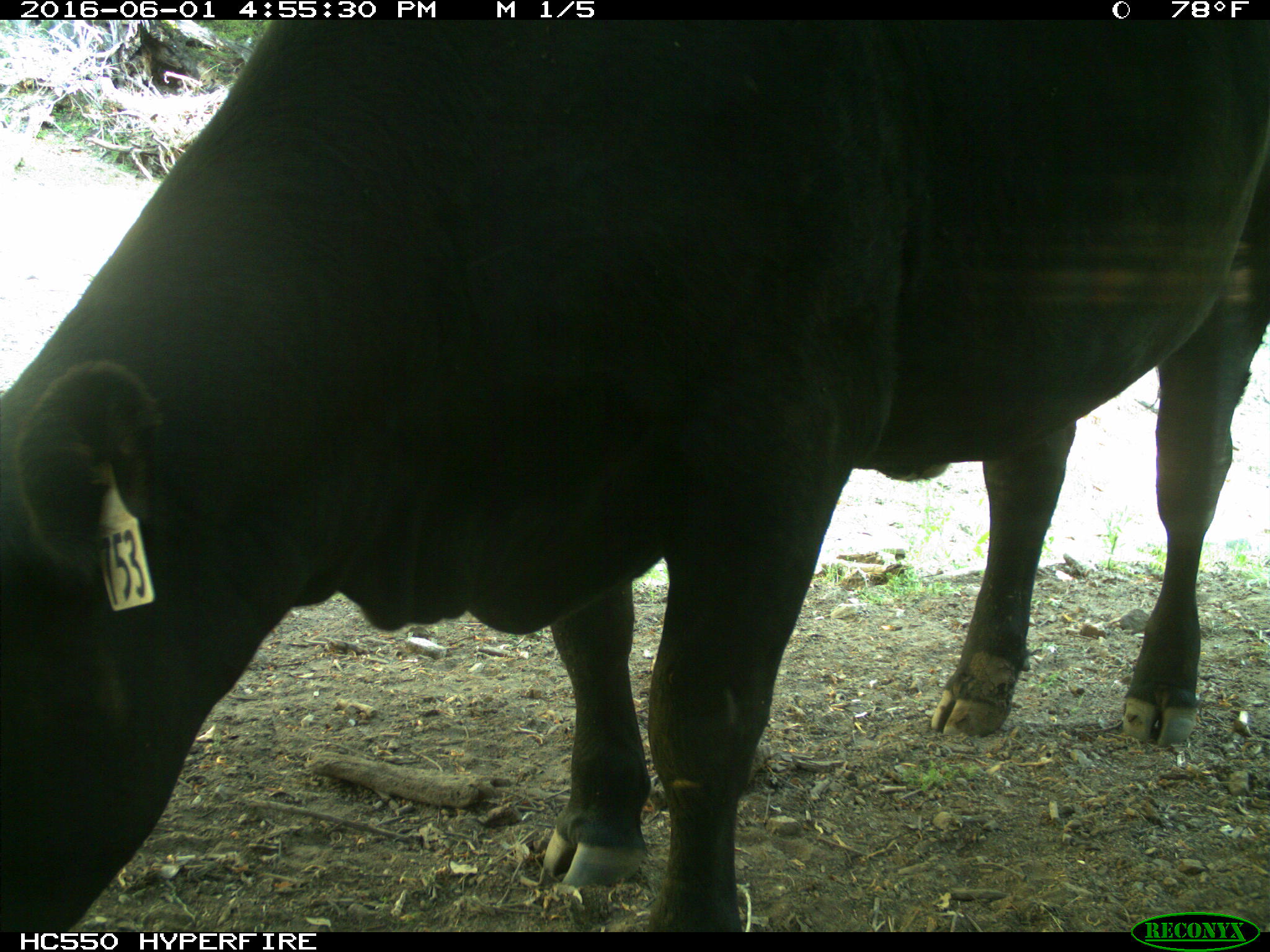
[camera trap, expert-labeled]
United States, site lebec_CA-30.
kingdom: Animalia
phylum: Chordata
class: Mammalia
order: Artiodactyla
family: Bovidae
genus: Bos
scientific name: Bos taurus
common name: domestic cow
Bos taurus (domestic cow).